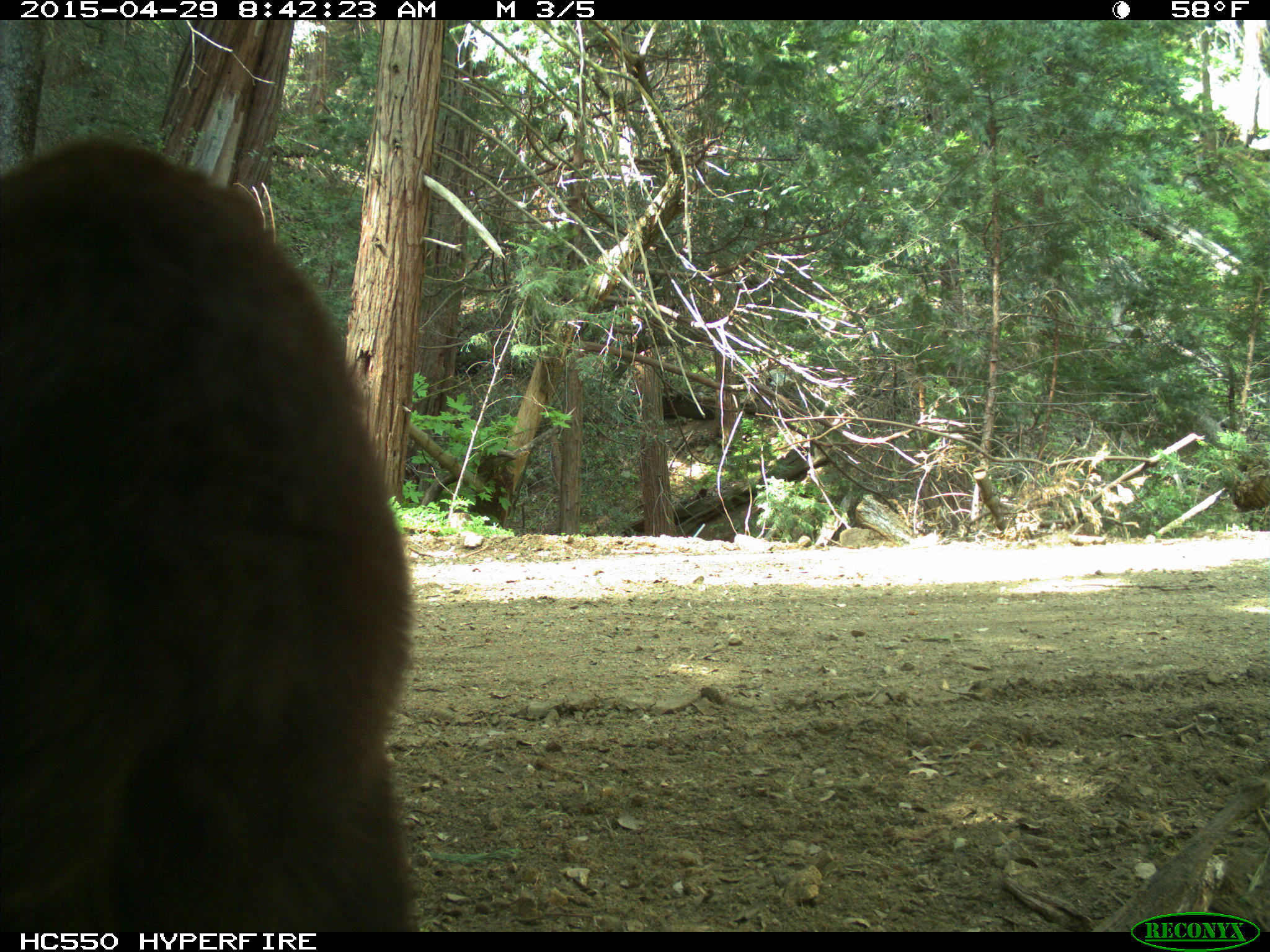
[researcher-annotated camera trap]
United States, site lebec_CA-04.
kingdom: Animalia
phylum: Chordata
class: Mammalia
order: Carnivora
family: Ursidae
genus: Ursus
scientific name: Ursus americanus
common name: american black bear